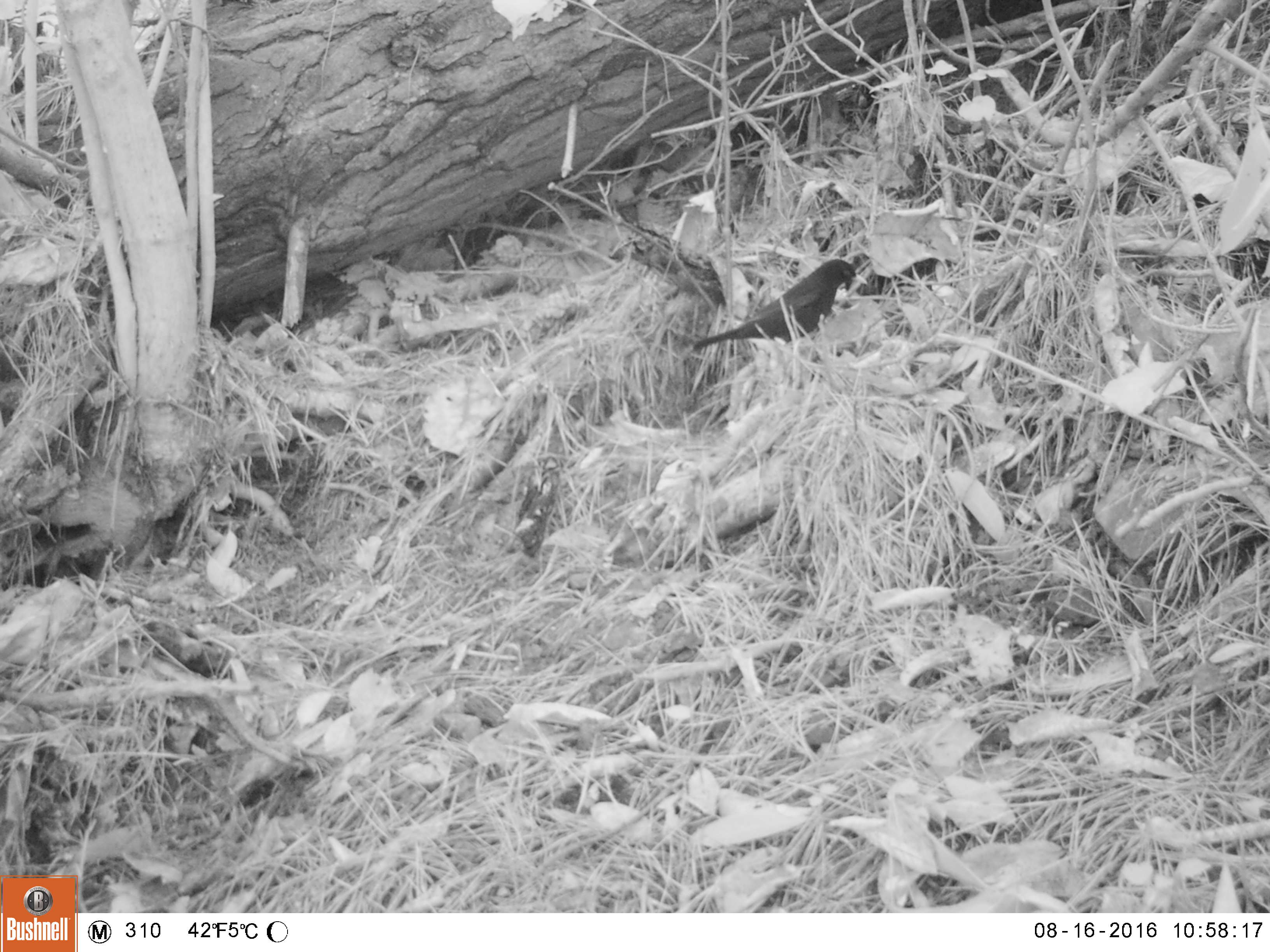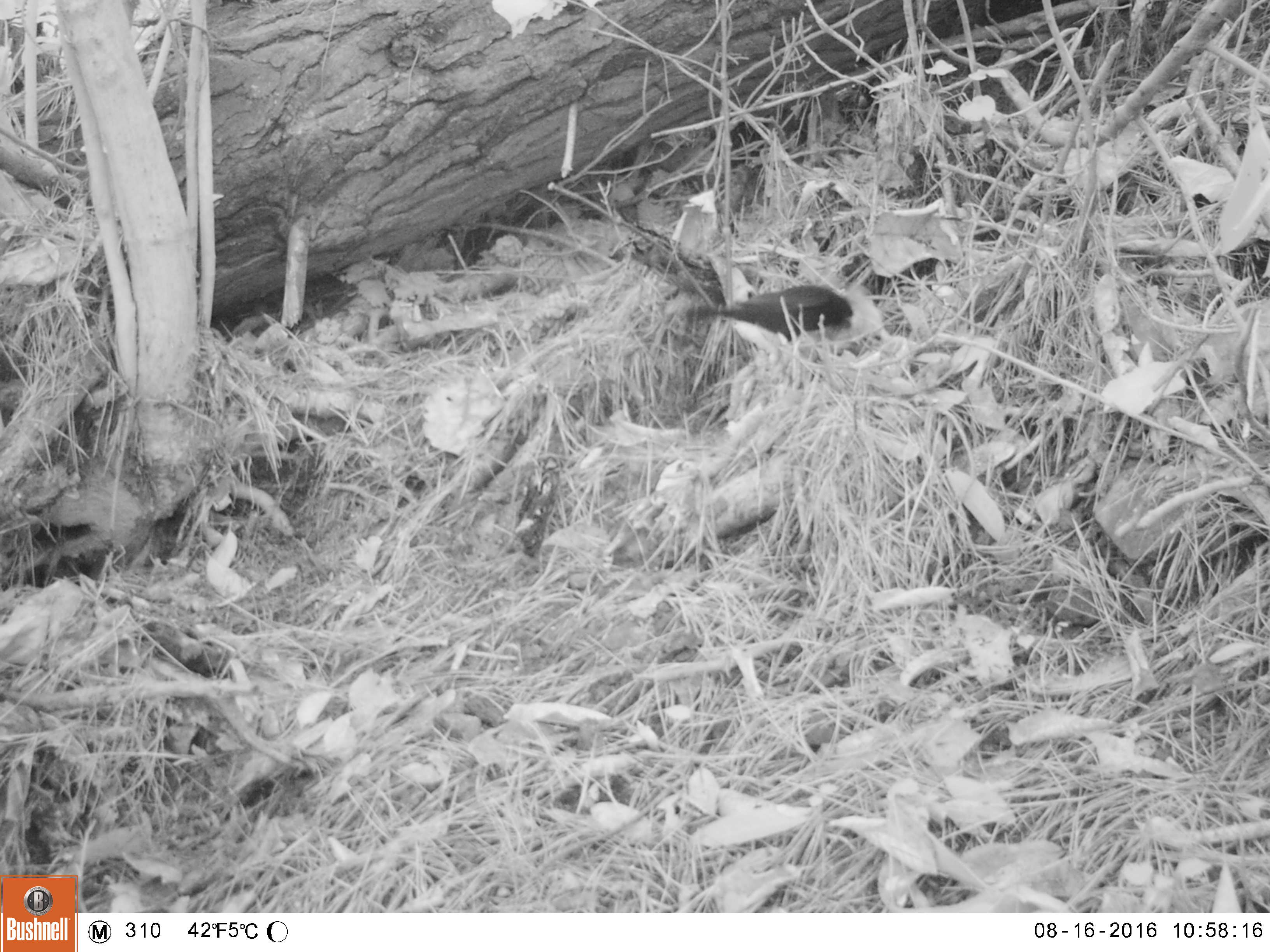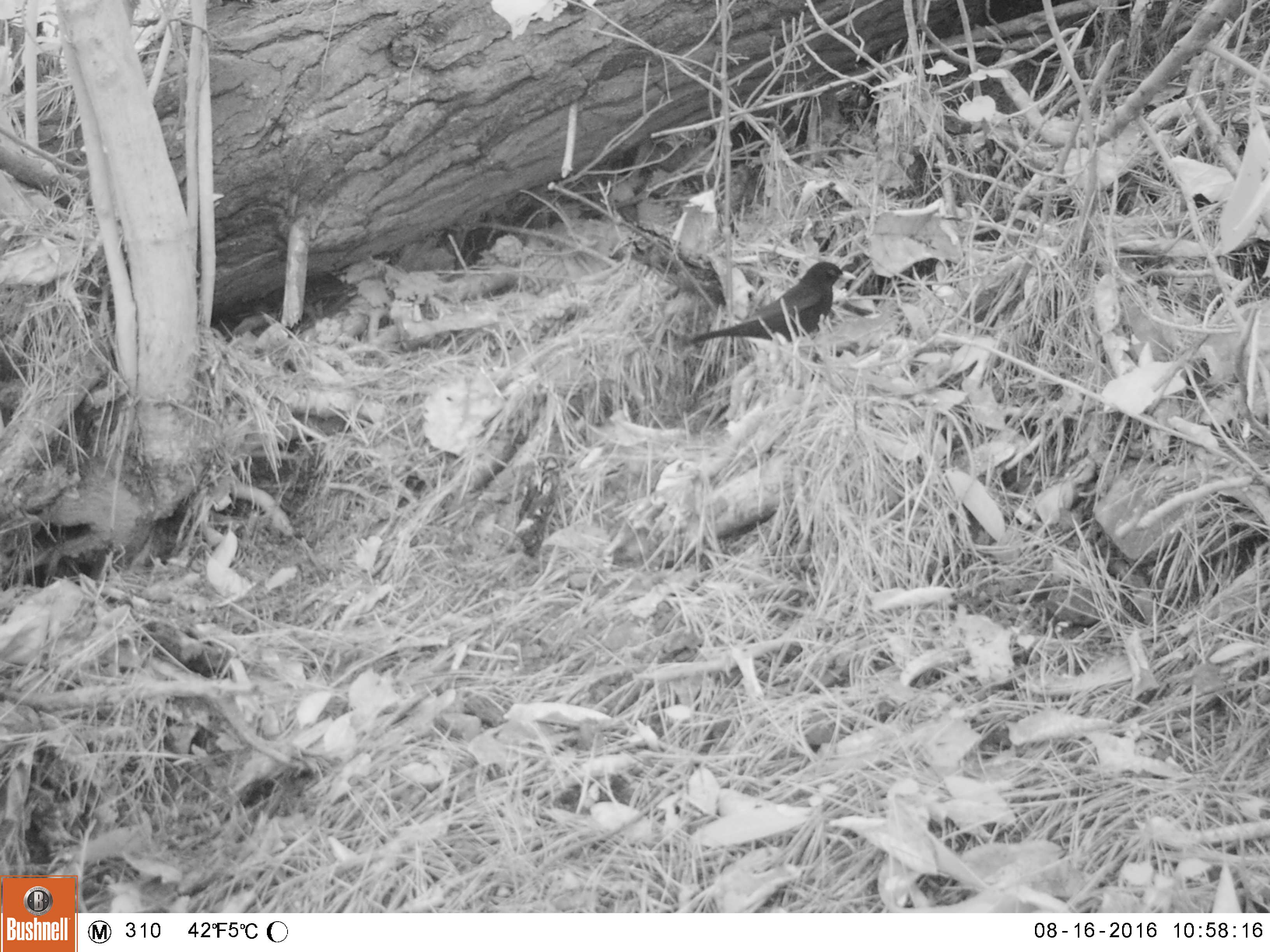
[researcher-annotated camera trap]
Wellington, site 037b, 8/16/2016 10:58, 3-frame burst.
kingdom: Animalia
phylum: Chordata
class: Aves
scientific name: Aves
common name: bird